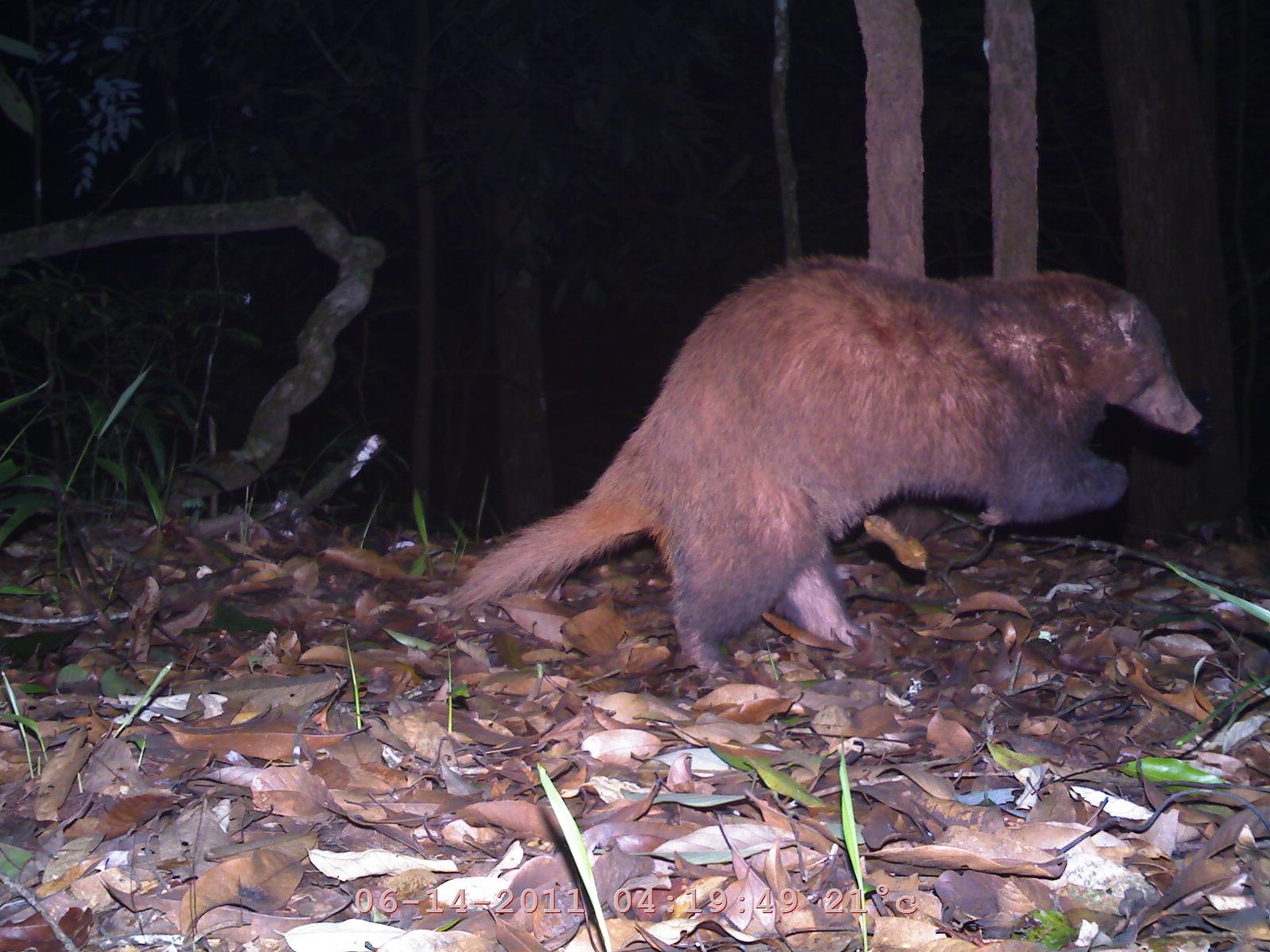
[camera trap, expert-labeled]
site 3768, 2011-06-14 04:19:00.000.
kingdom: Animalia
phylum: Chordata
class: Mammalia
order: Carnivora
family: Mustelidae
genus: Arctonyx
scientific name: Arctonyx collaris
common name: greater hog badger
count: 1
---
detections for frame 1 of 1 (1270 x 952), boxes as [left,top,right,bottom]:
arctonyx collaris: [445,251,1205,686]